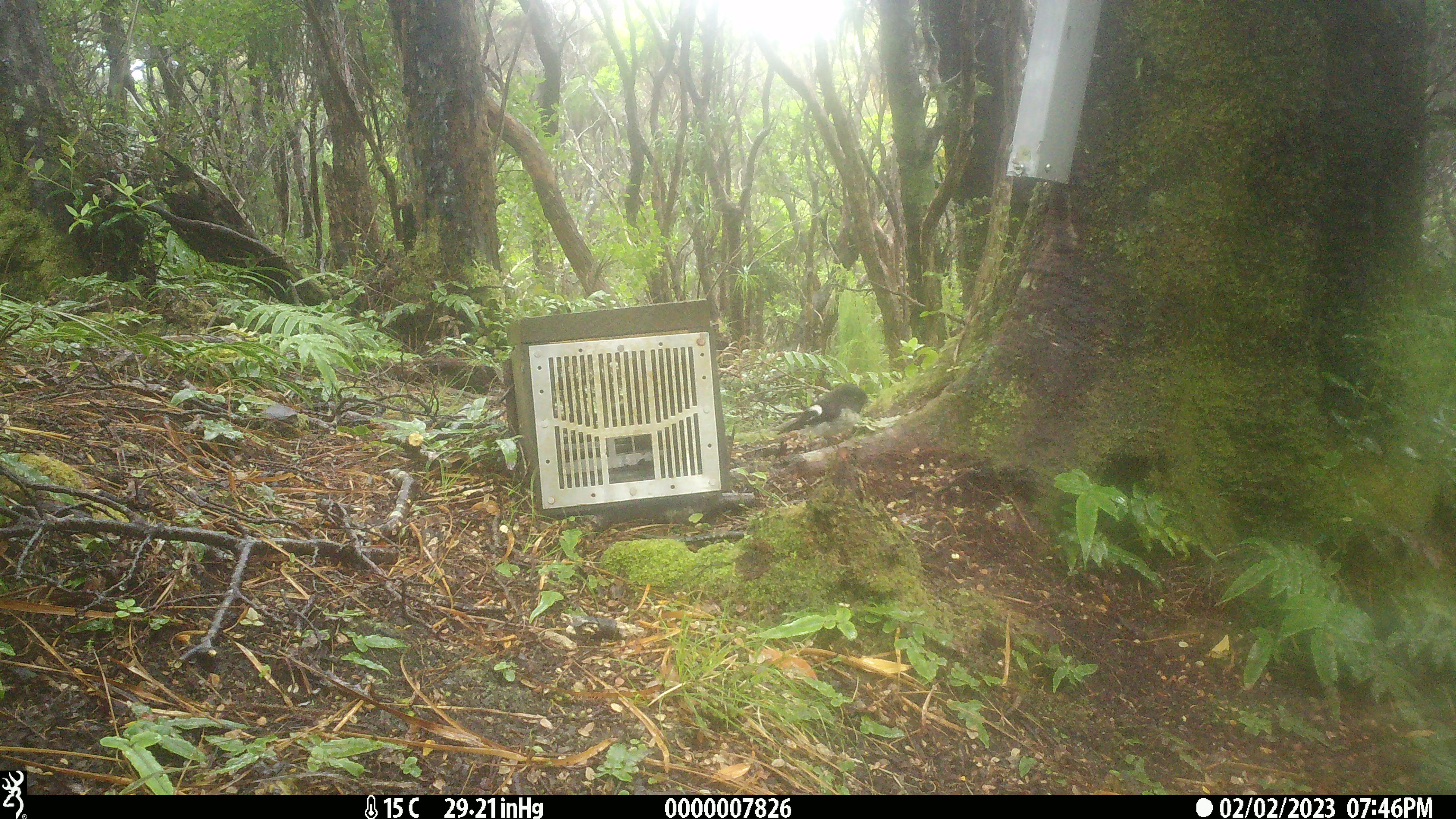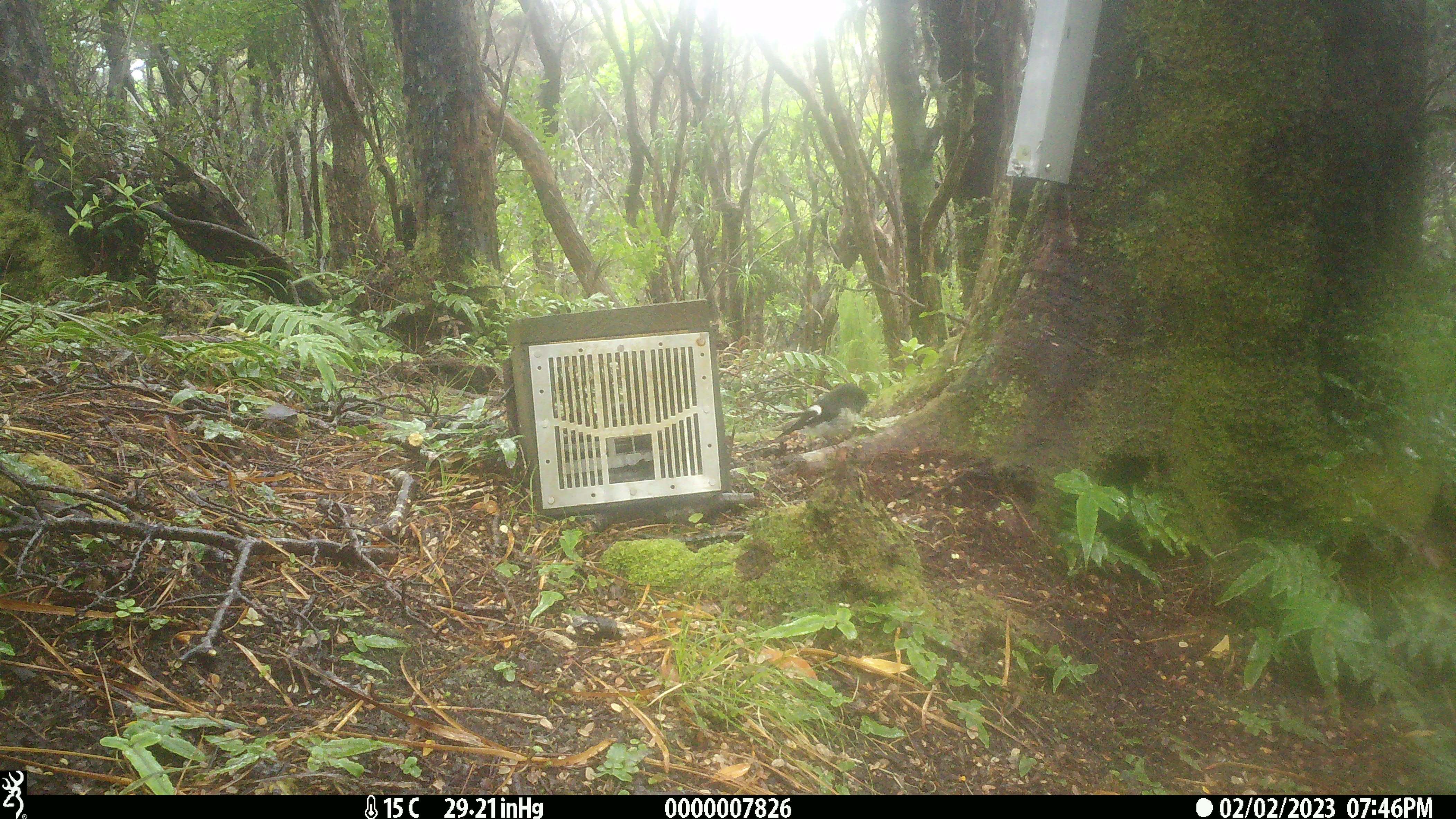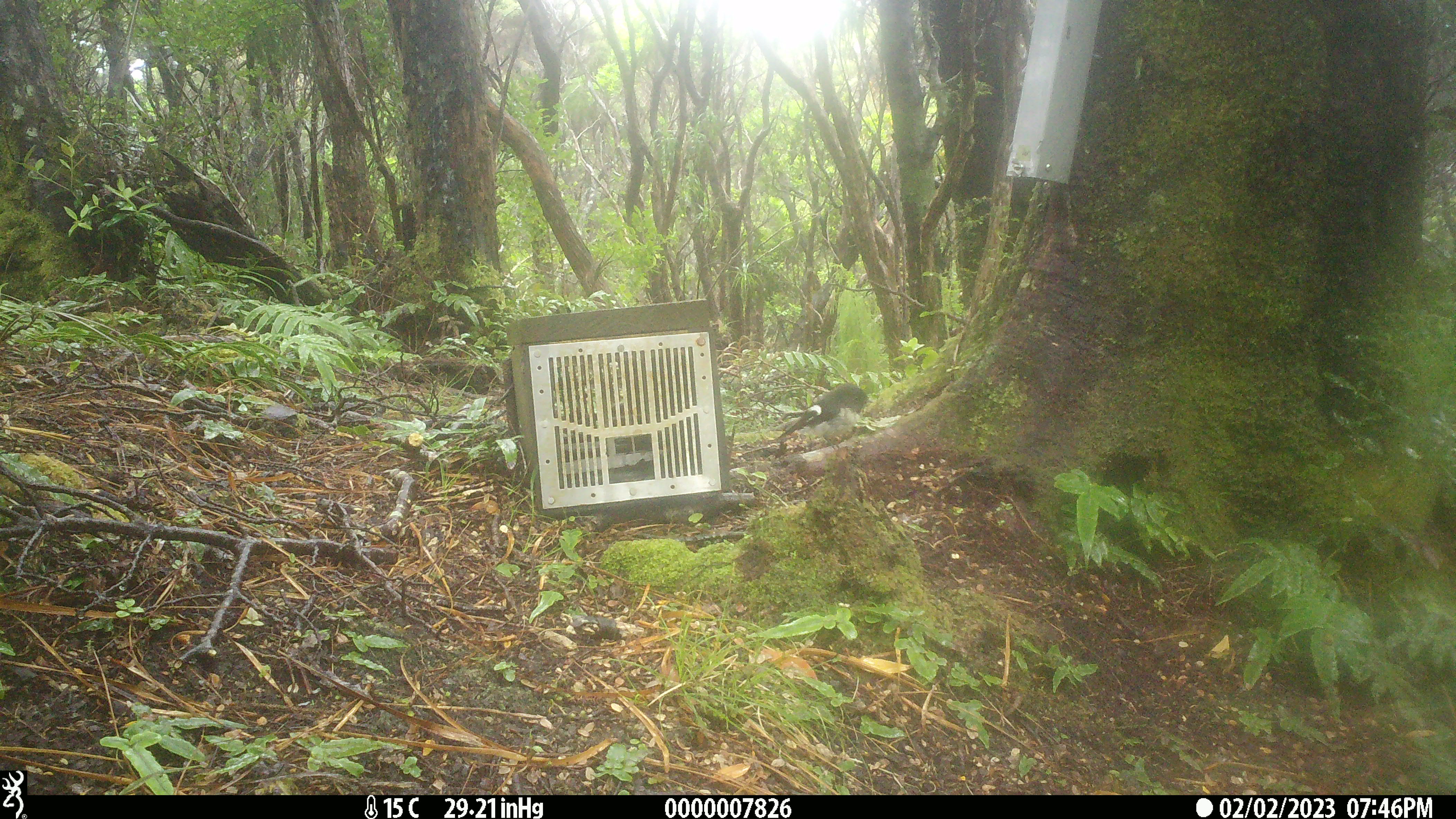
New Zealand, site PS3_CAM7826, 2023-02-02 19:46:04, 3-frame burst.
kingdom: Animalia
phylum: Chordata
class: Aves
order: Passeriformes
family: Petroicidae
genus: Petroica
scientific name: Petroica macrocephala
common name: tomtit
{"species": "tomtit (Petroica macrocephala)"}